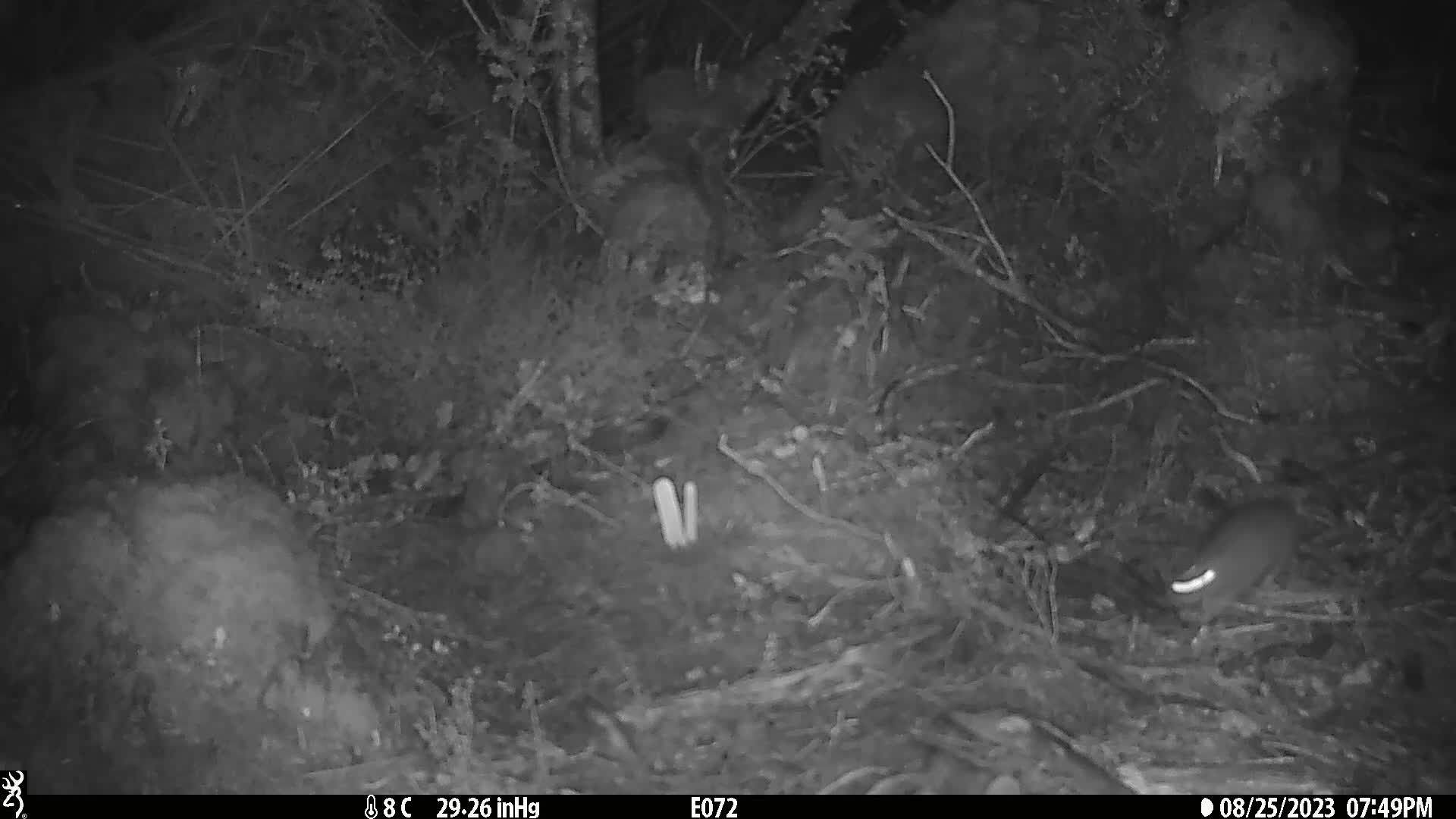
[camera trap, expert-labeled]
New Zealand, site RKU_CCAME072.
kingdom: Animalia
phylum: Chordata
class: Mammalia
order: Rodentia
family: Muridae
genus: Rattus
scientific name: Rattus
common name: rat